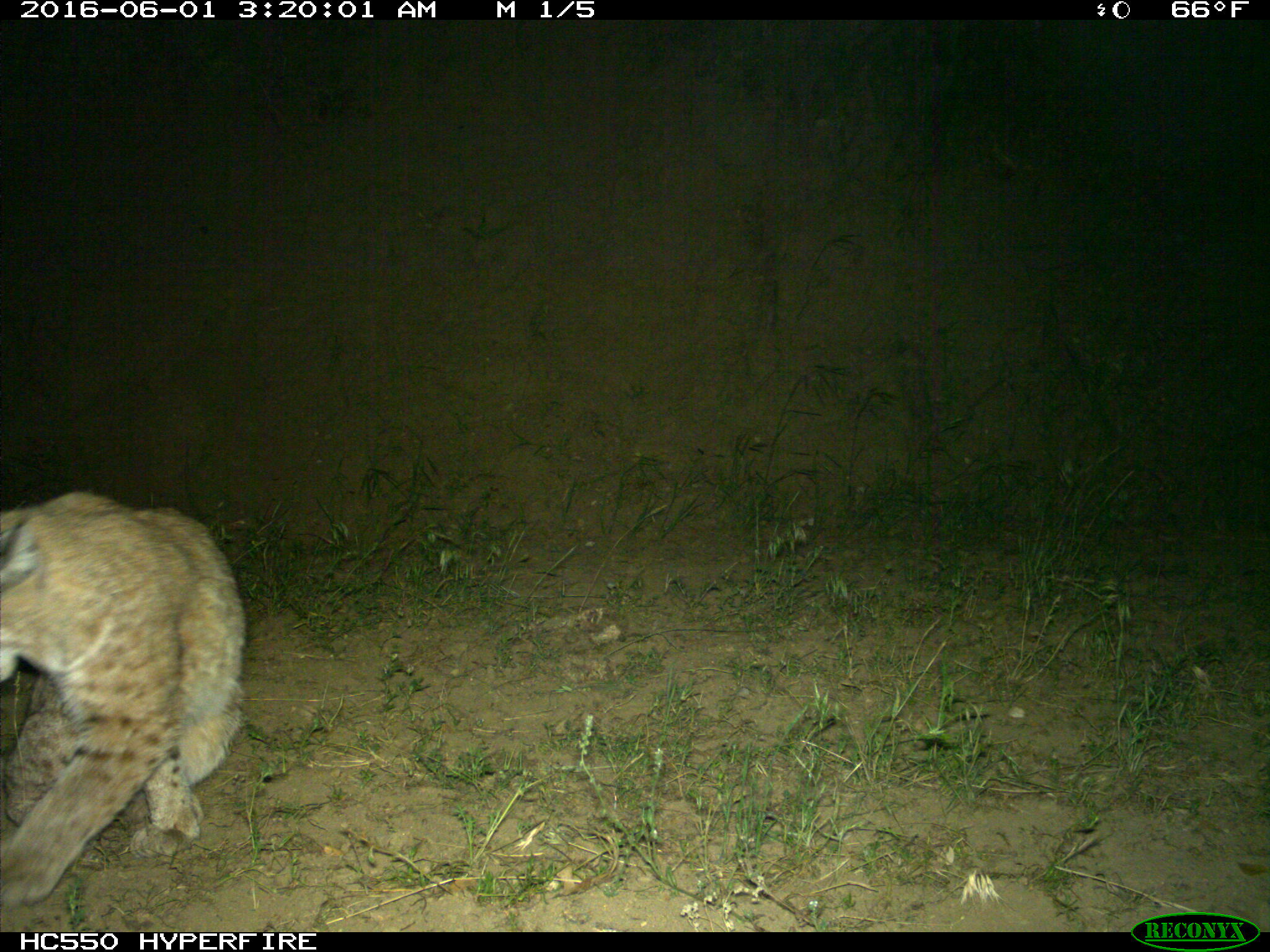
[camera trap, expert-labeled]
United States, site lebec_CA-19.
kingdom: Animalia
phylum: Chordata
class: Mammalia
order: Carnivora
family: Felidae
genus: Lynx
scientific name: Lynx rufus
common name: bobcat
Lynx rufus (bobcat).